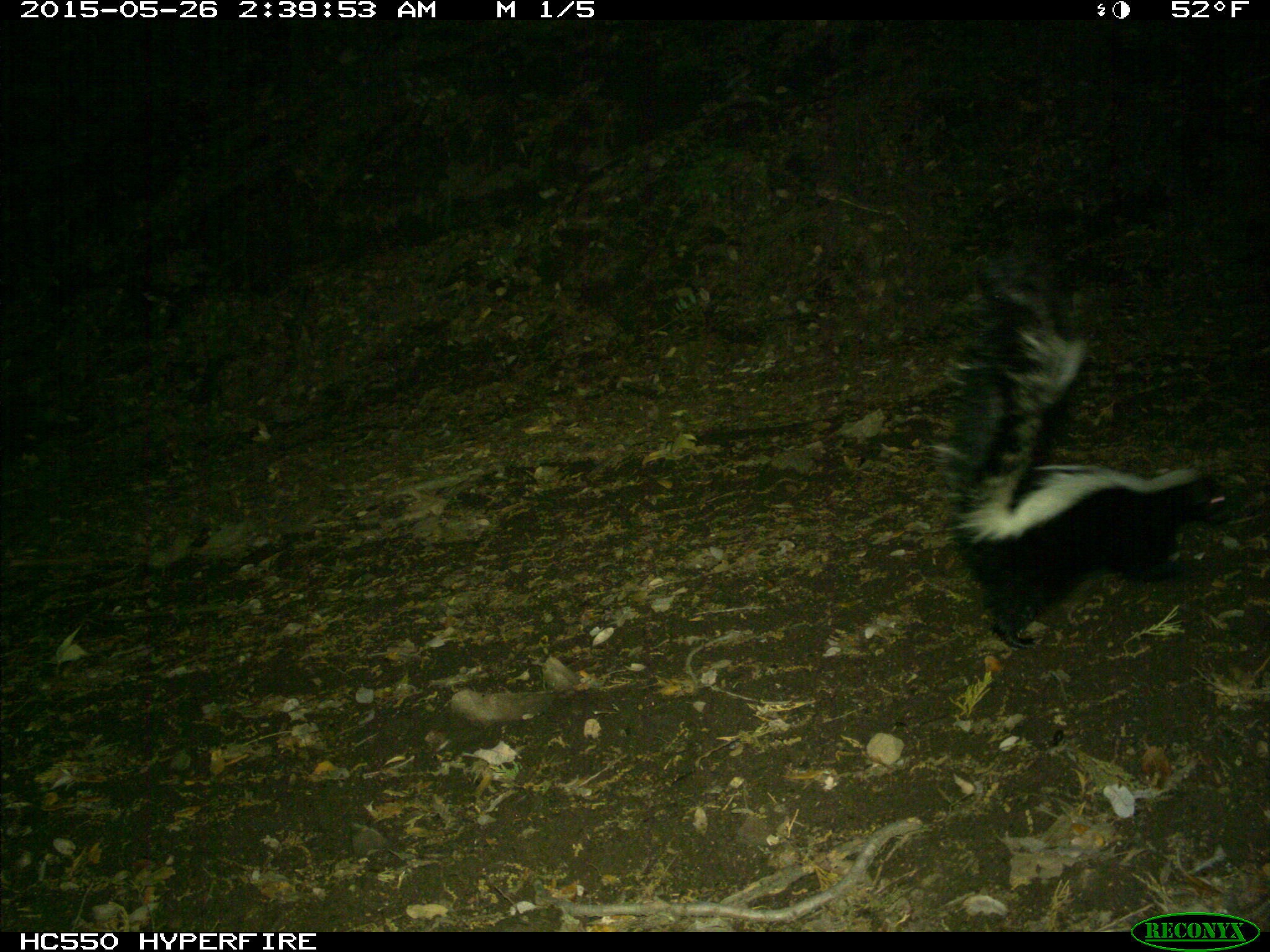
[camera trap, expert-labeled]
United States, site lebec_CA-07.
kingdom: Animalia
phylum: Chordata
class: Mammalia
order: Carnivora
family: Mephitidae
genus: Mephitis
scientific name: Mephitis mephitis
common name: striped skunk